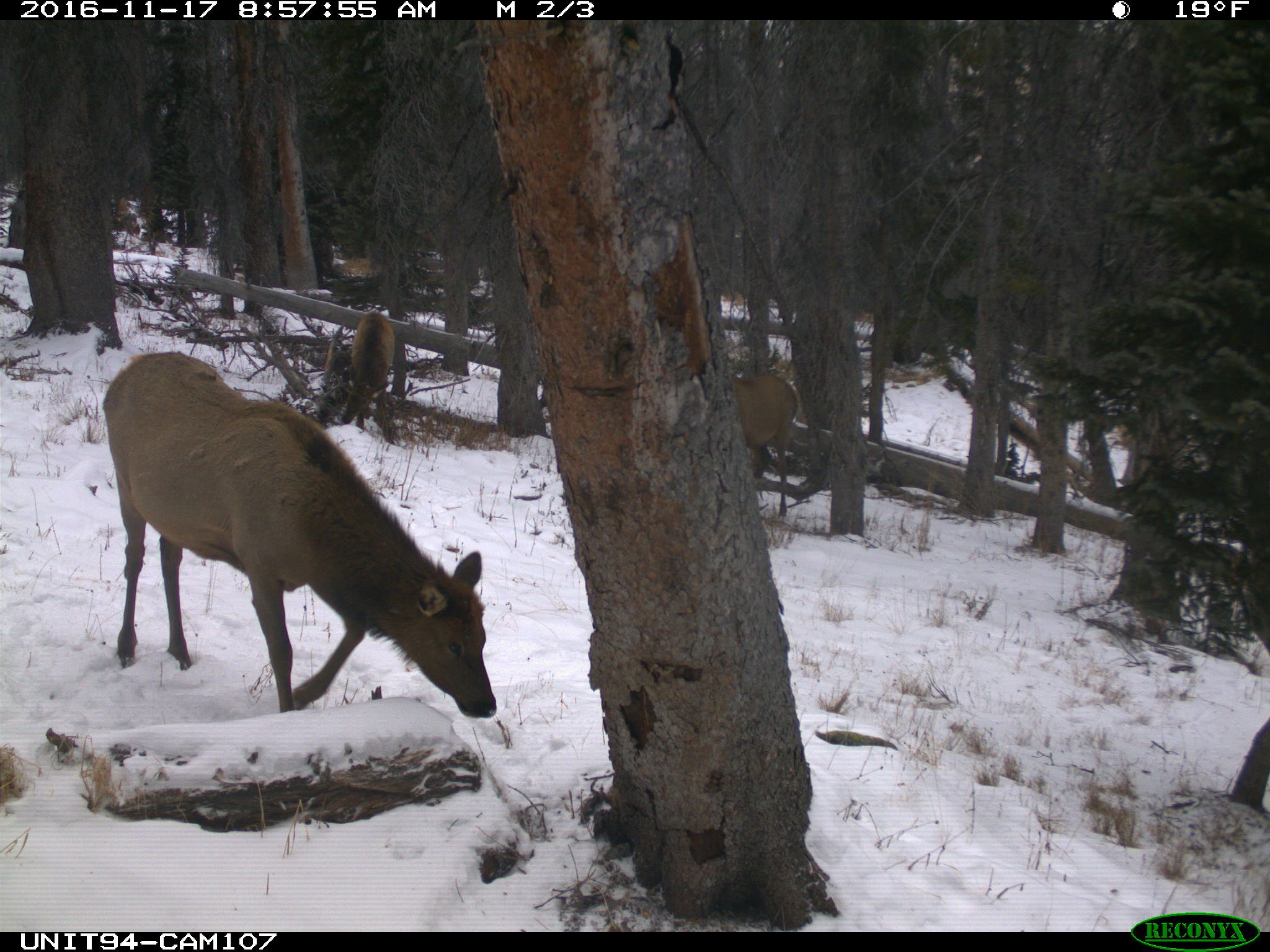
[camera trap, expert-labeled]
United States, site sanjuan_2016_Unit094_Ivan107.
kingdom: Animalia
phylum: Chordata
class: Mammalia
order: Artiodactyla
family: Cervidae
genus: Cervus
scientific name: Cervus elaphus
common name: red deer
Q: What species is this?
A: Cervus elaphus (red deer).